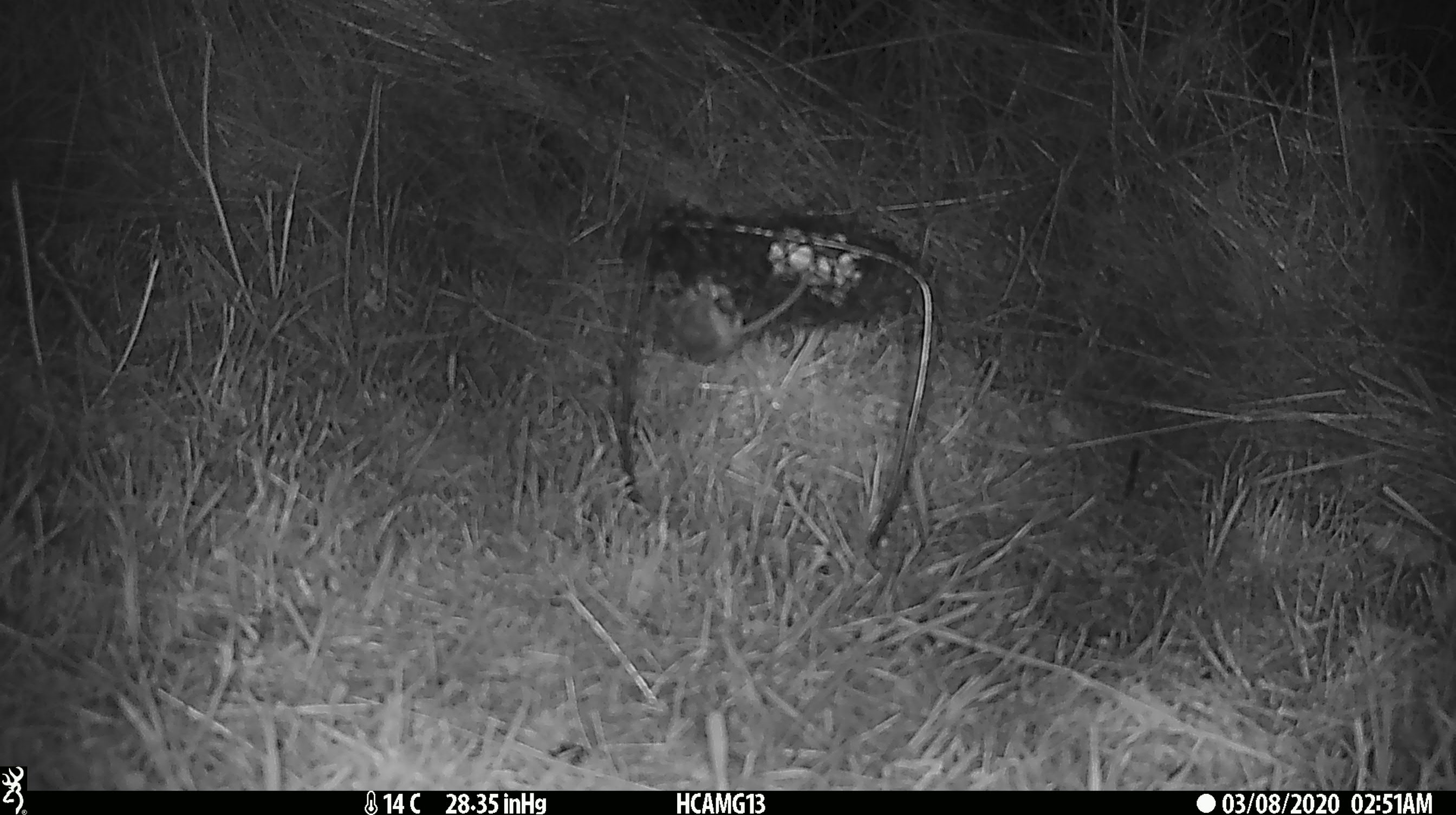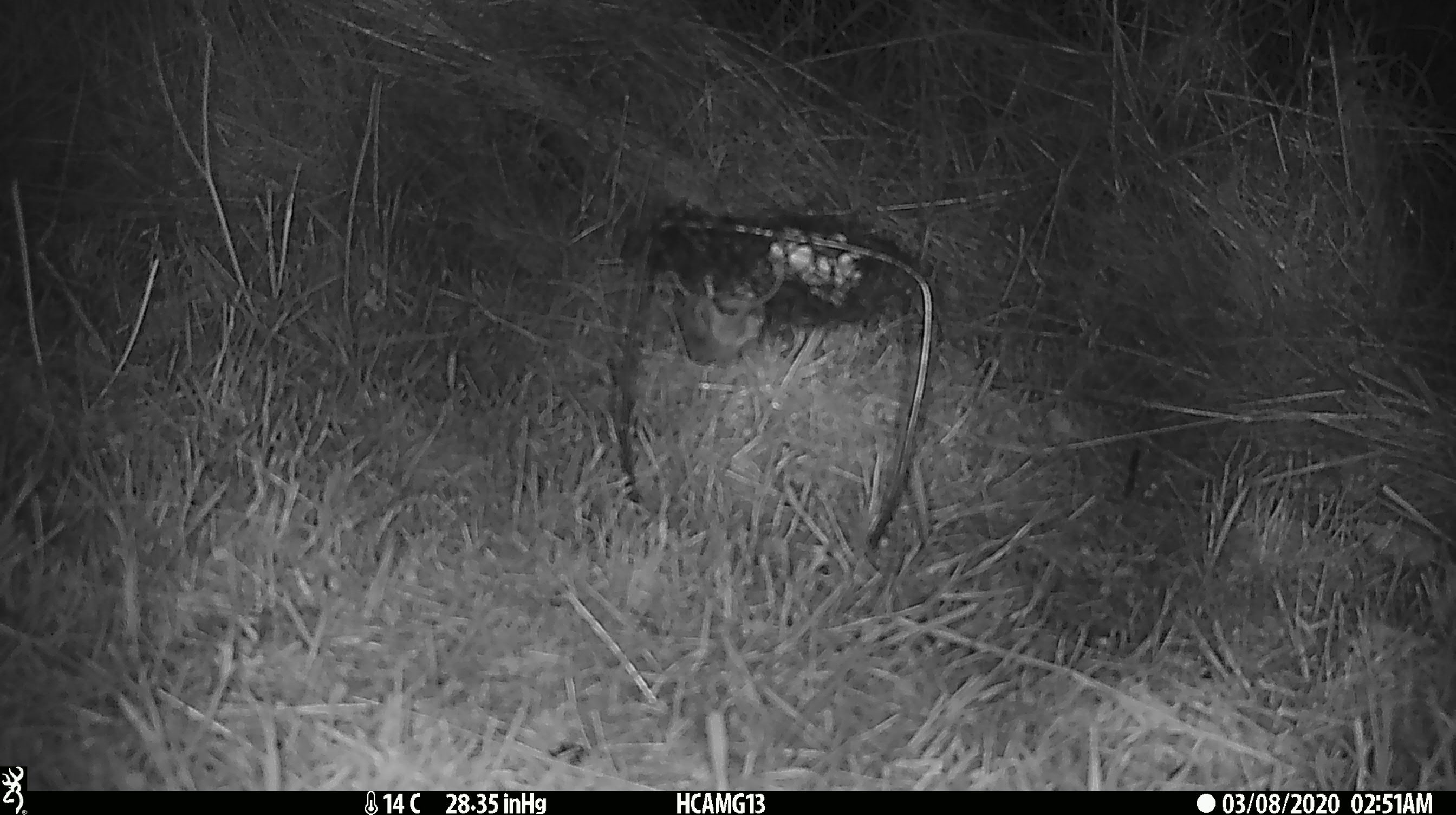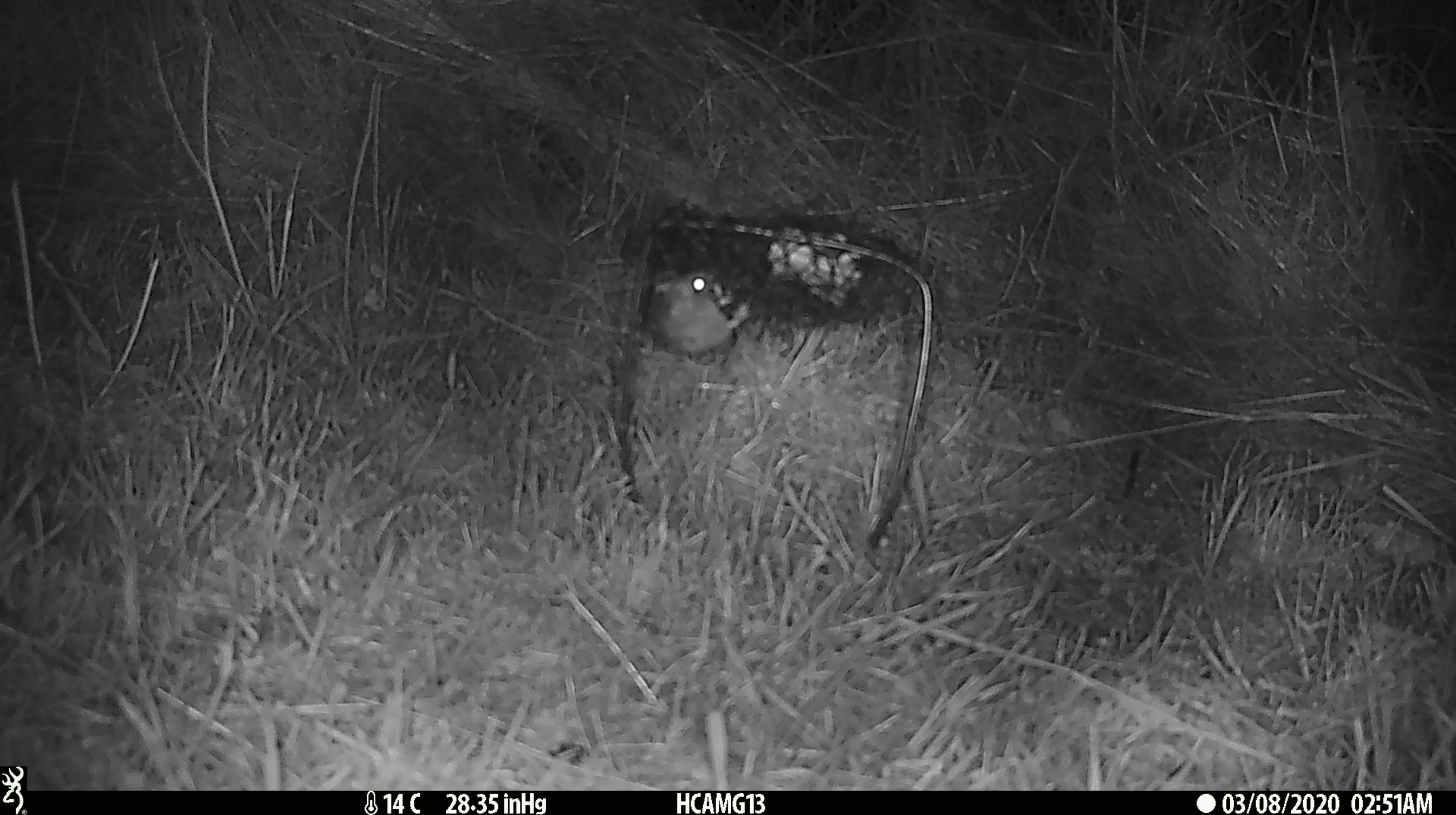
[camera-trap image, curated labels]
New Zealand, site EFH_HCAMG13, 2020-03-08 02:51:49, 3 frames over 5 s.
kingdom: Animalia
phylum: Chordata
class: Mammalia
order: Rodentia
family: Muridae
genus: Mus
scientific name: Mus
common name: mouse